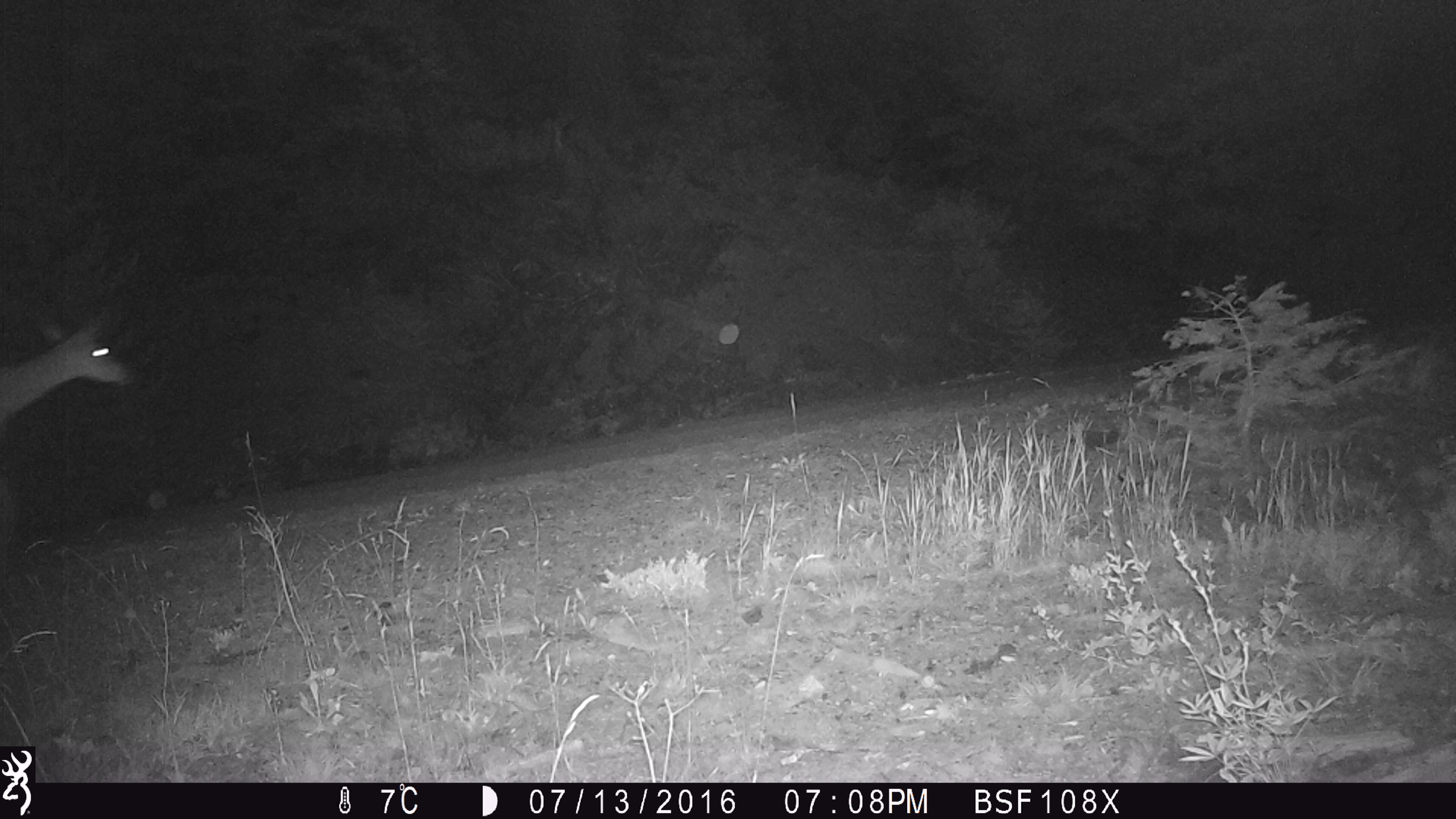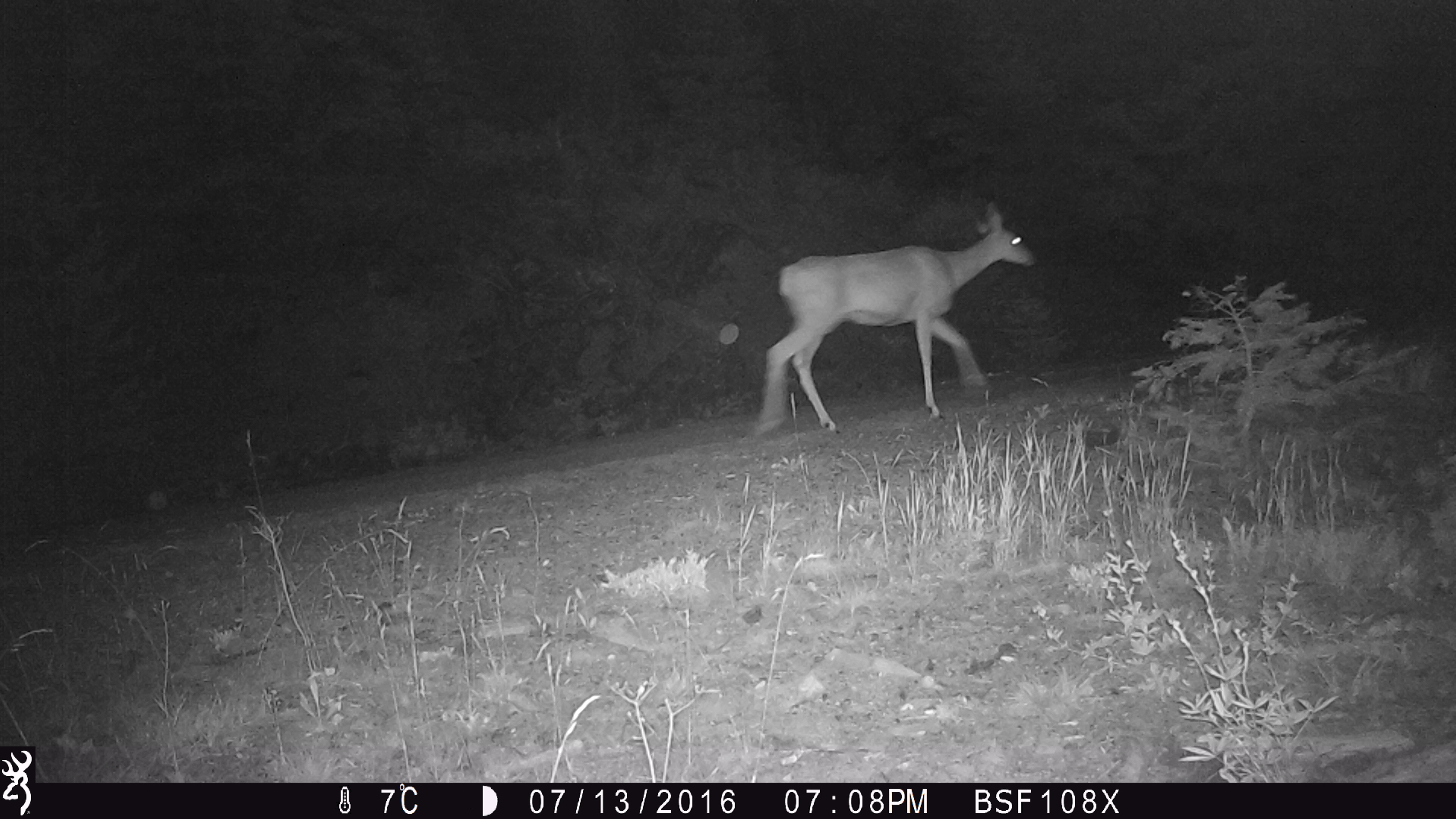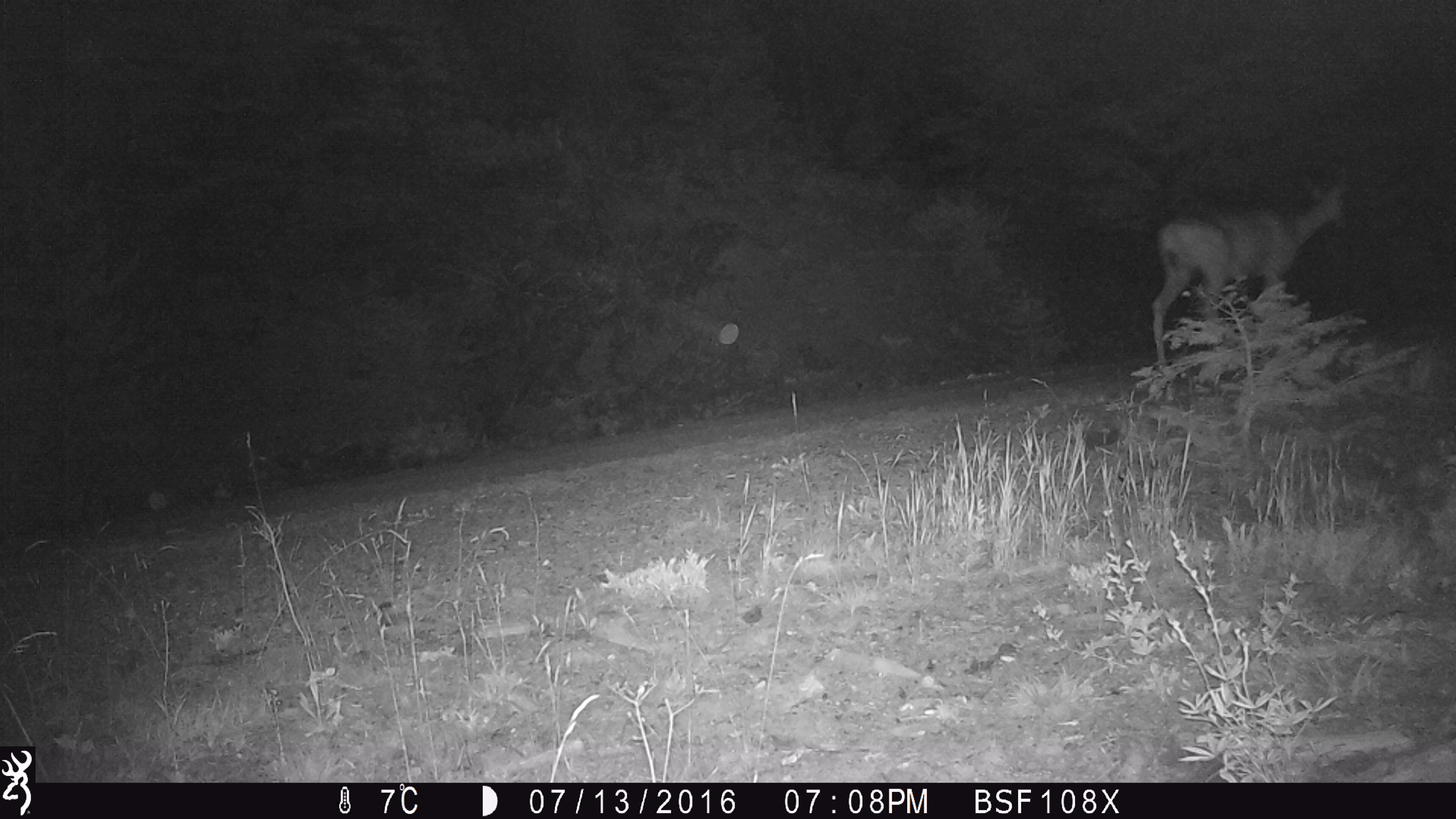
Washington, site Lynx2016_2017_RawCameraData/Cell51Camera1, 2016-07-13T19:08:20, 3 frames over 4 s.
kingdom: Animalia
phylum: Chordata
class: Mammalia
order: Artiodactyla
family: Cervidae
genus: Odocoileus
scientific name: Odocoileus hemionus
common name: mule deer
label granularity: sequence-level